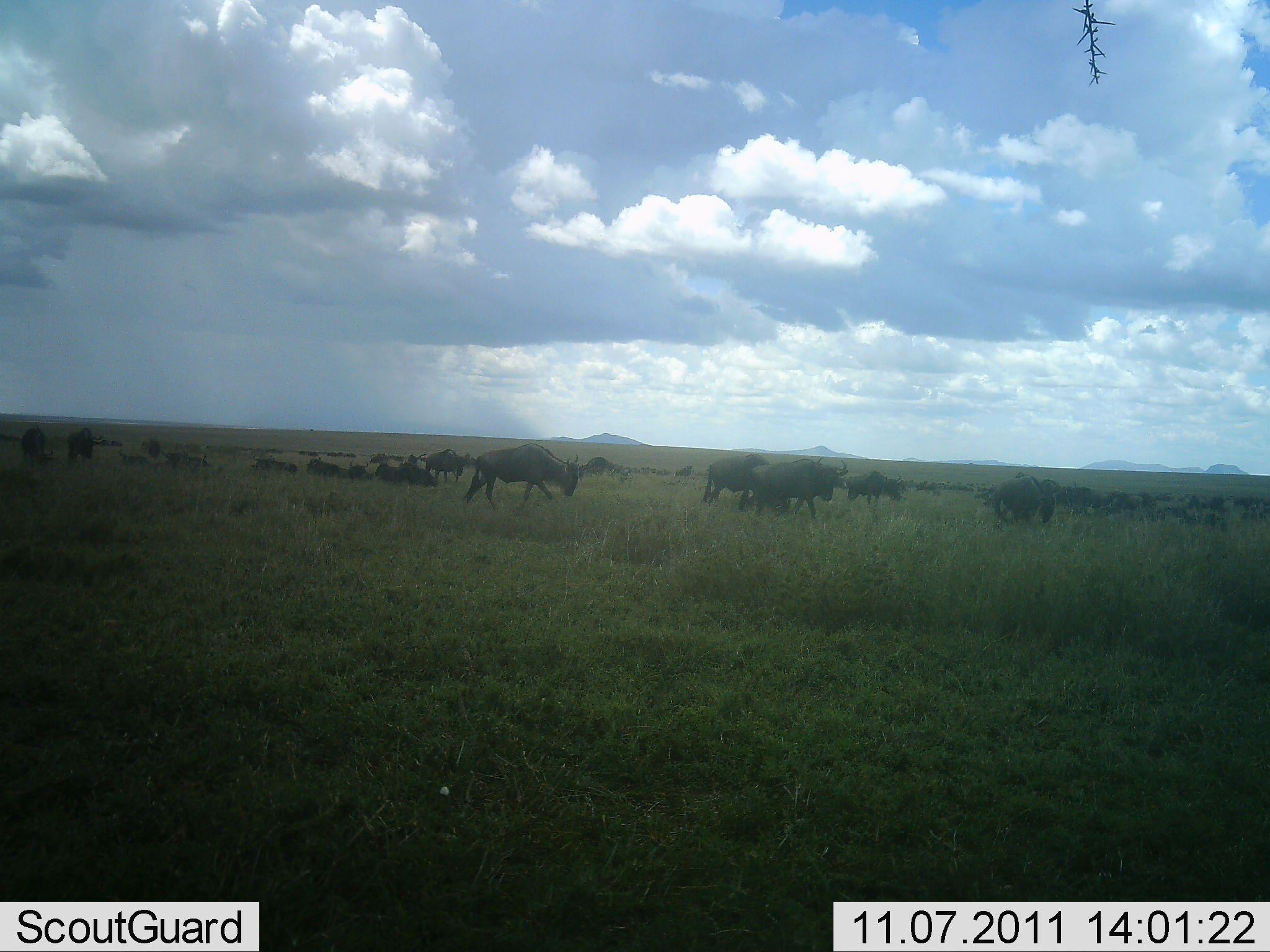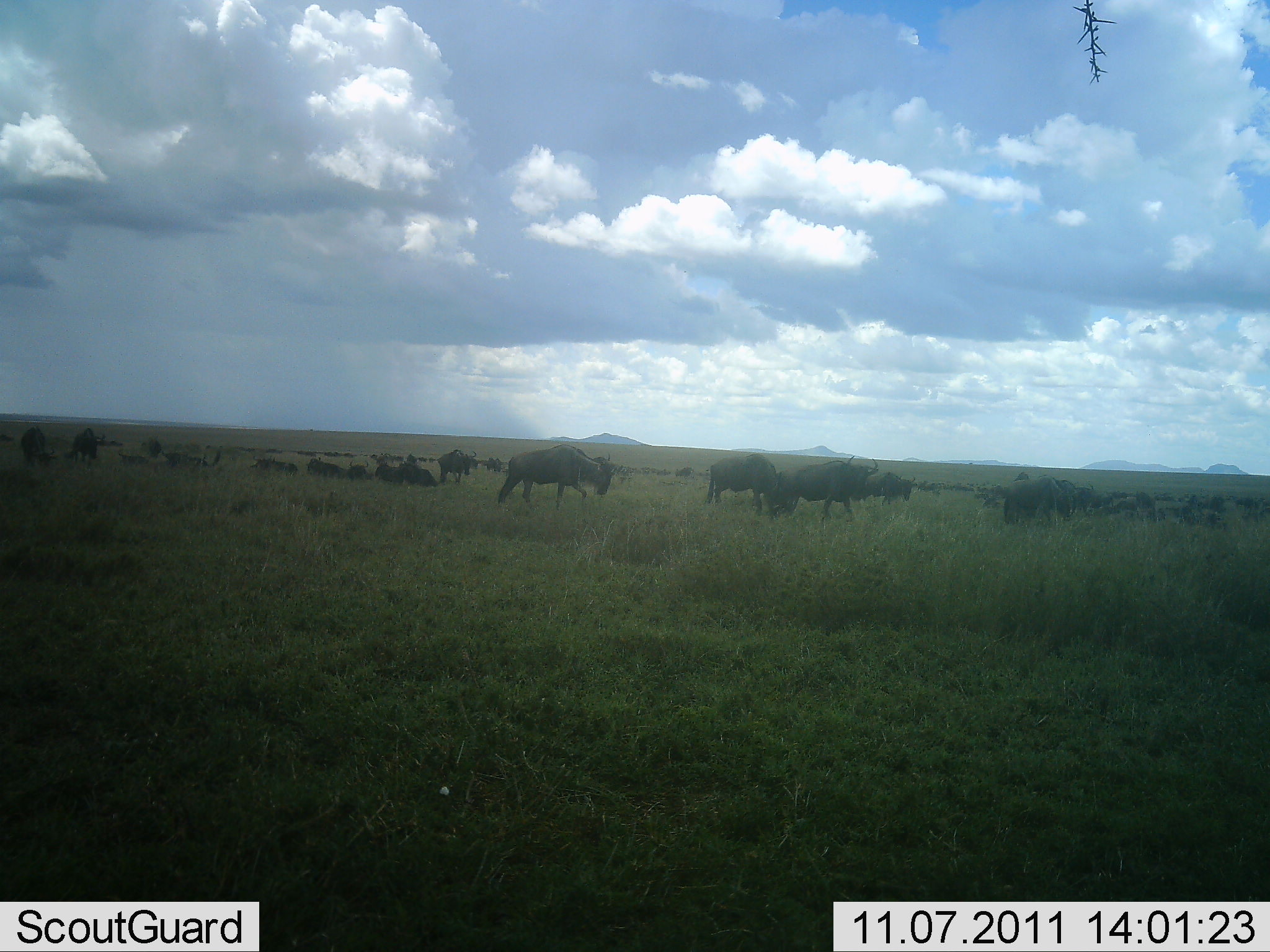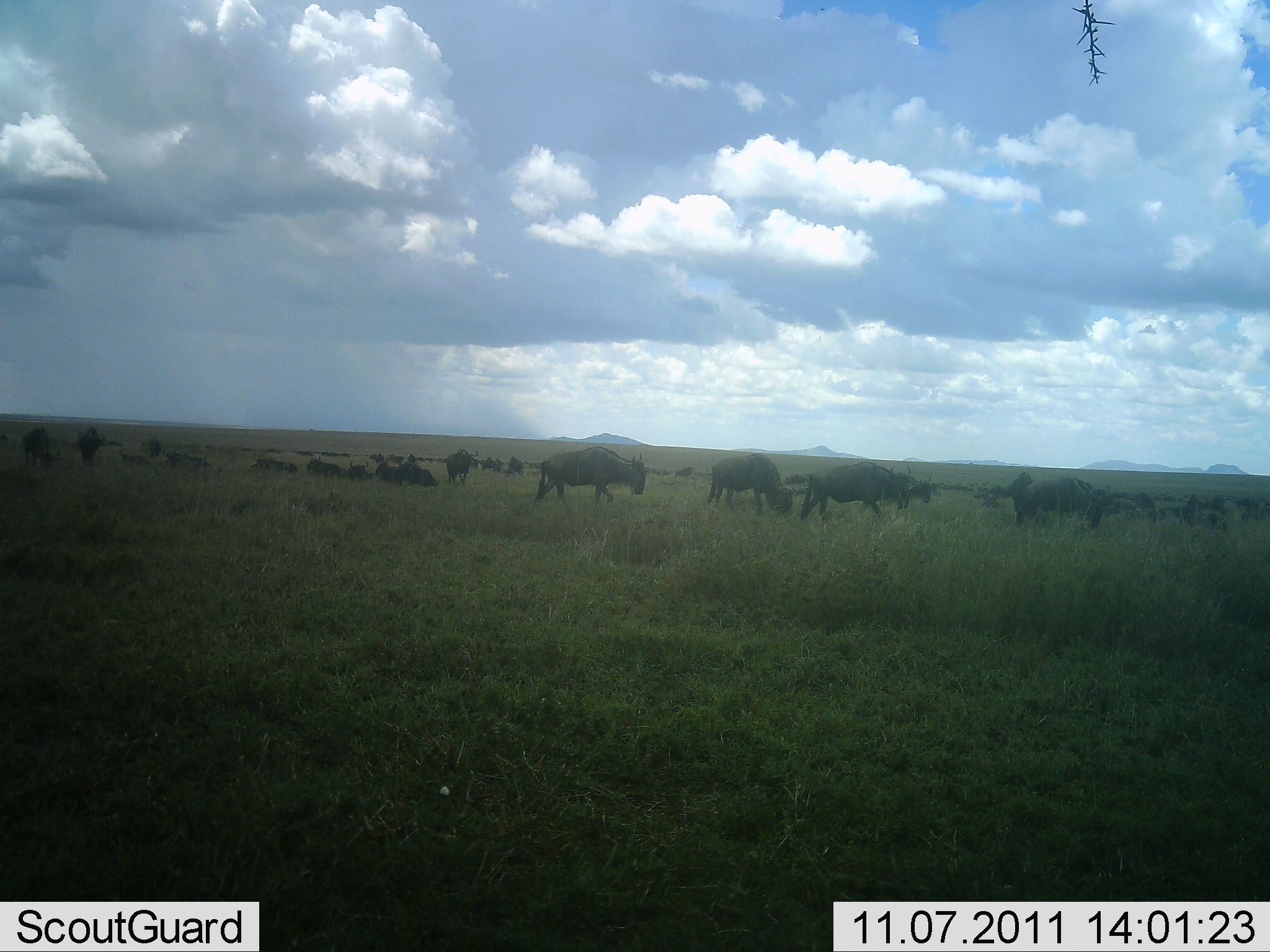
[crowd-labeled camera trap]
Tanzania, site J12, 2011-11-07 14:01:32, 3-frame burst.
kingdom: Animalia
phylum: Chordata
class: Mammalia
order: Artiodactyla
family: Bovidae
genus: Connochaetes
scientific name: Connochaetes taurinus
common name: blue wildebeest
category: wildebeest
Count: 11-50.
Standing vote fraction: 30%.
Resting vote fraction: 20%.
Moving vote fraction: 80%.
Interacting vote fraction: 0%.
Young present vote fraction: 10%.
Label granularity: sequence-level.